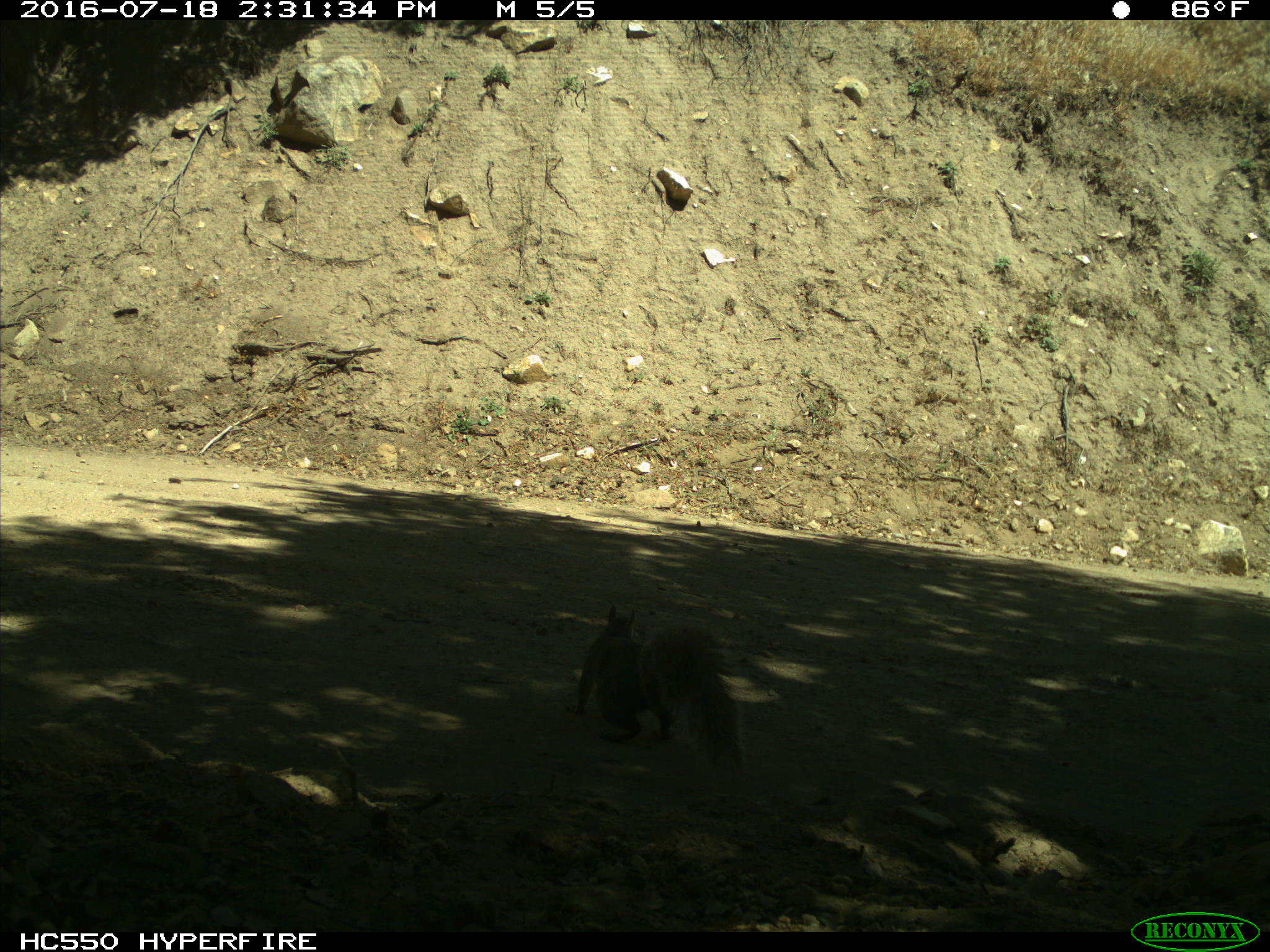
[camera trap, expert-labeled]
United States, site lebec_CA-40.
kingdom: Animalia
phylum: Chordata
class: Mammalia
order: Rodentia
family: Sciuridae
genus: Sciurus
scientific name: Sciurus carolinensis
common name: eastern gray squirrel